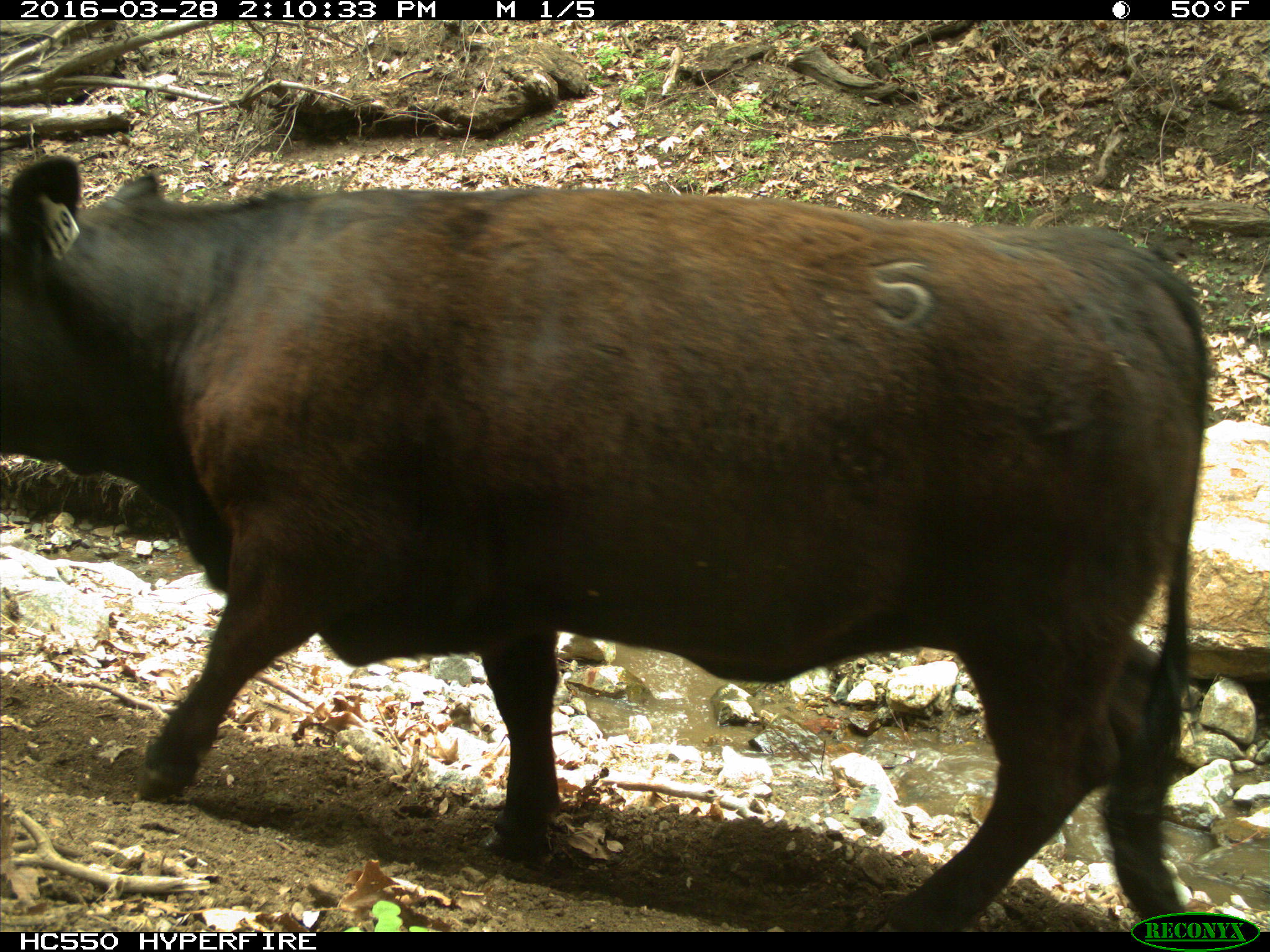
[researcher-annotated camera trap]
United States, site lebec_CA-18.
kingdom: Animalia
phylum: Chordata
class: Mammalia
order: Artiodactyla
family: Bovidae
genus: Bos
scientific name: Bos taurus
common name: domestic cow